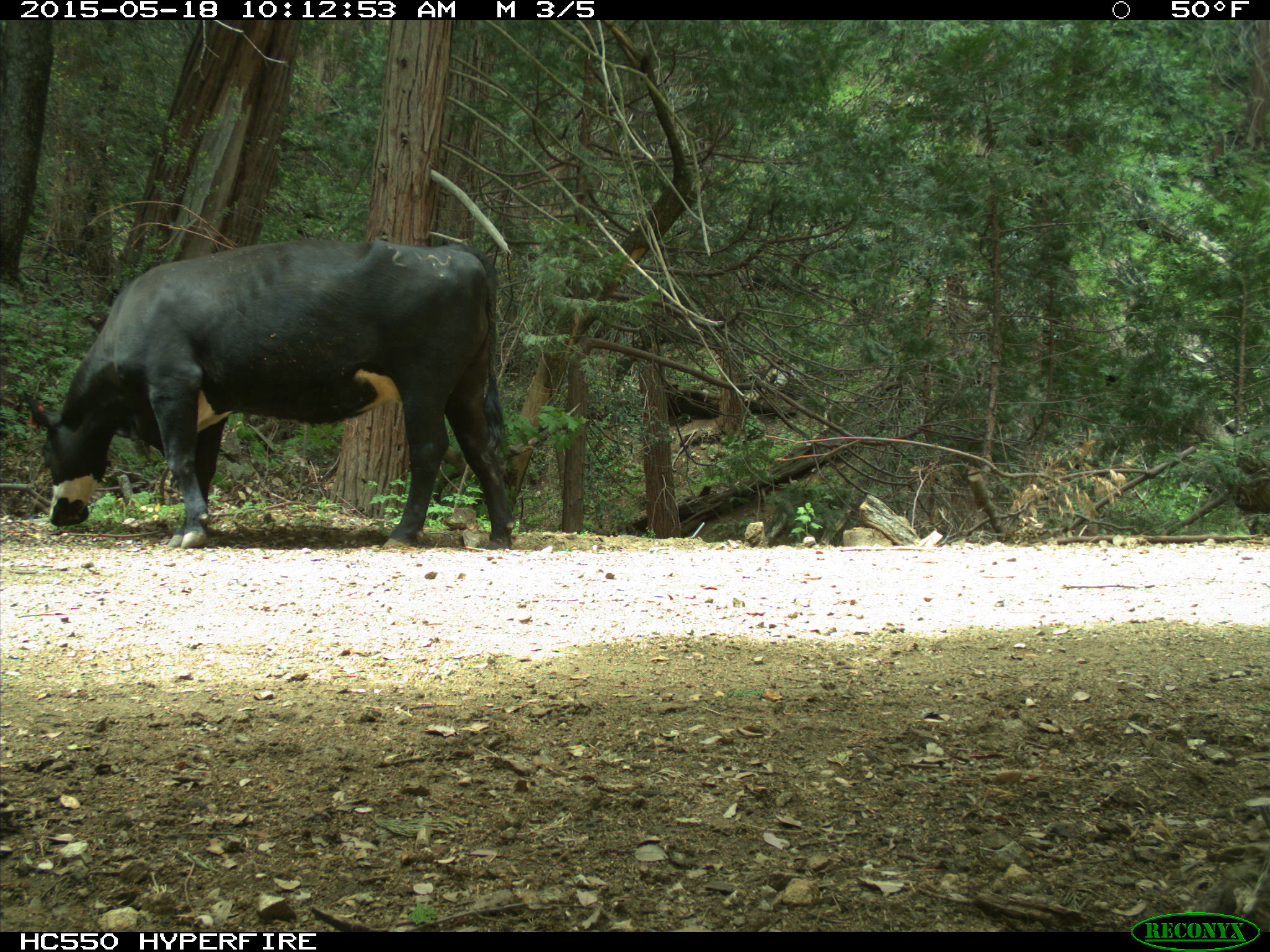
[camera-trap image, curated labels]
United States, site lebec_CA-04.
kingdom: Animalia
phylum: Chordata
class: Mammalia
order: Artiodactyla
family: Bovidae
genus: Bos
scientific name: Bos taurus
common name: domestic cow